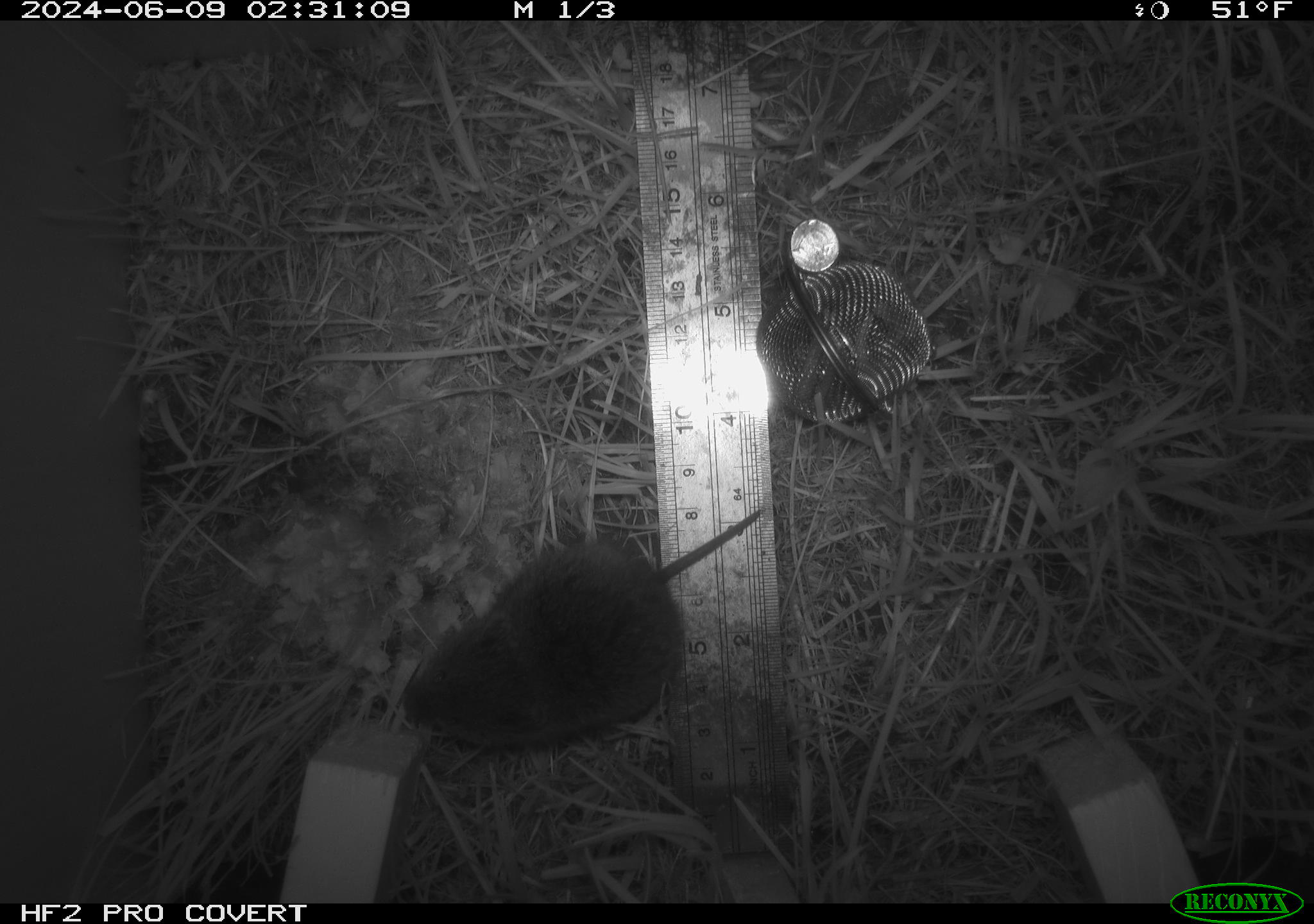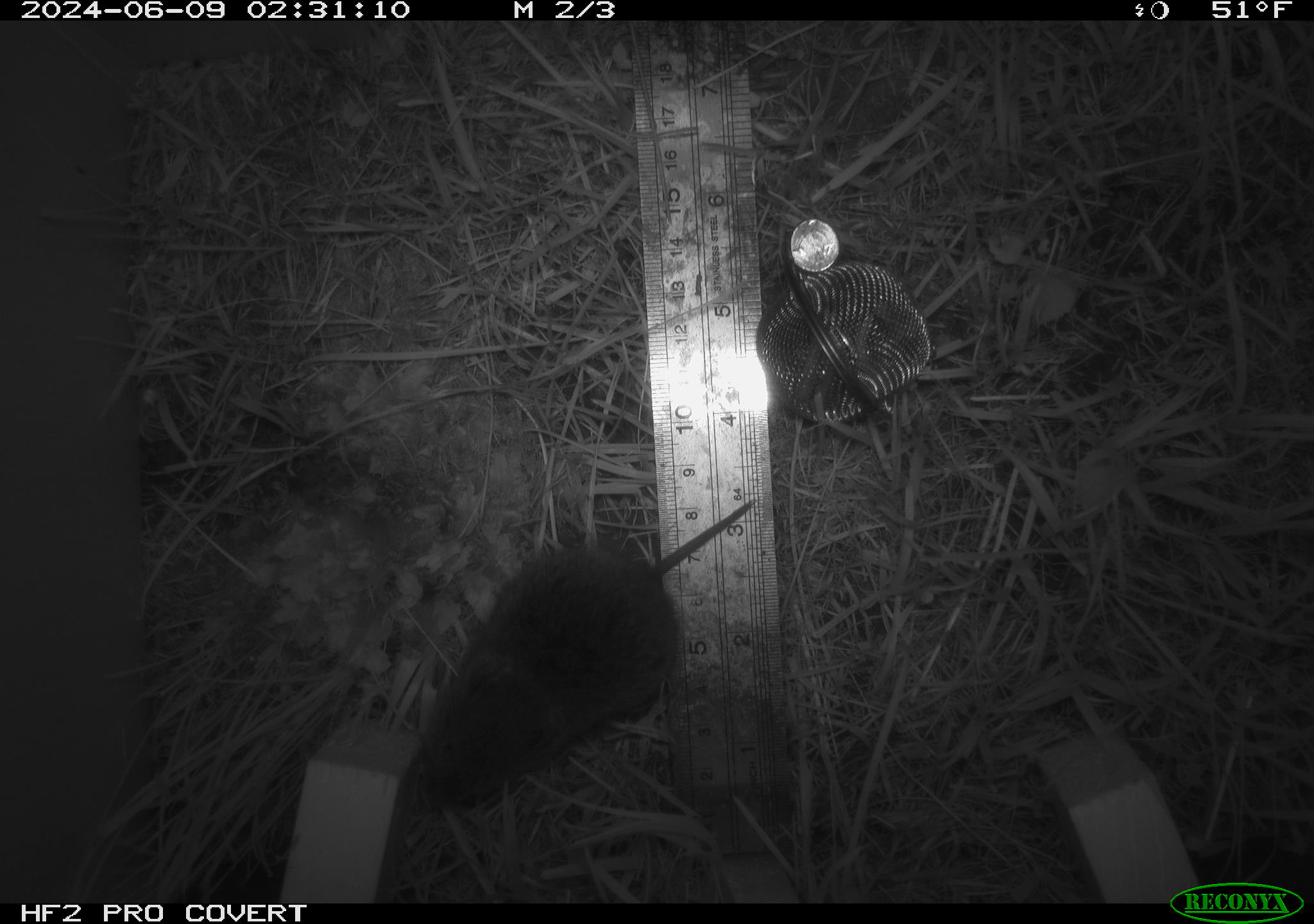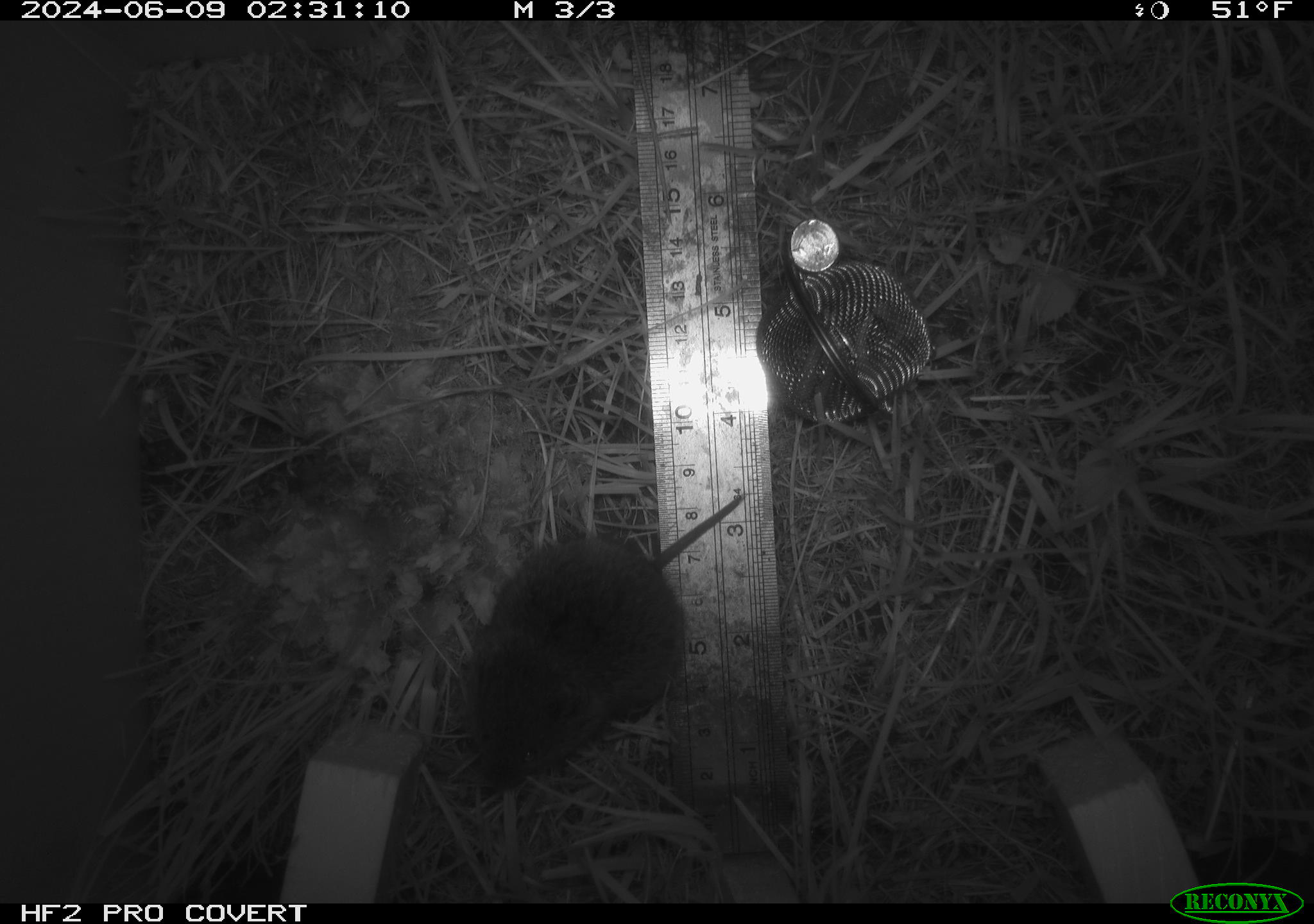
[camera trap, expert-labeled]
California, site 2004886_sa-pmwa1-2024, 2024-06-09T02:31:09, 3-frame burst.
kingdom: Animalia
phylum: Chordata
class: Mammalia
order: Rodentia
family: Cricetidae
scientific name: Arvicolinae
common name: voles, lemmings, and muskrats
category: arvicolinae subfamily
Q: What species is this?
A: Arvicolinae subfamily (voles, lemmings, and muskrats) (Arvicolinae).